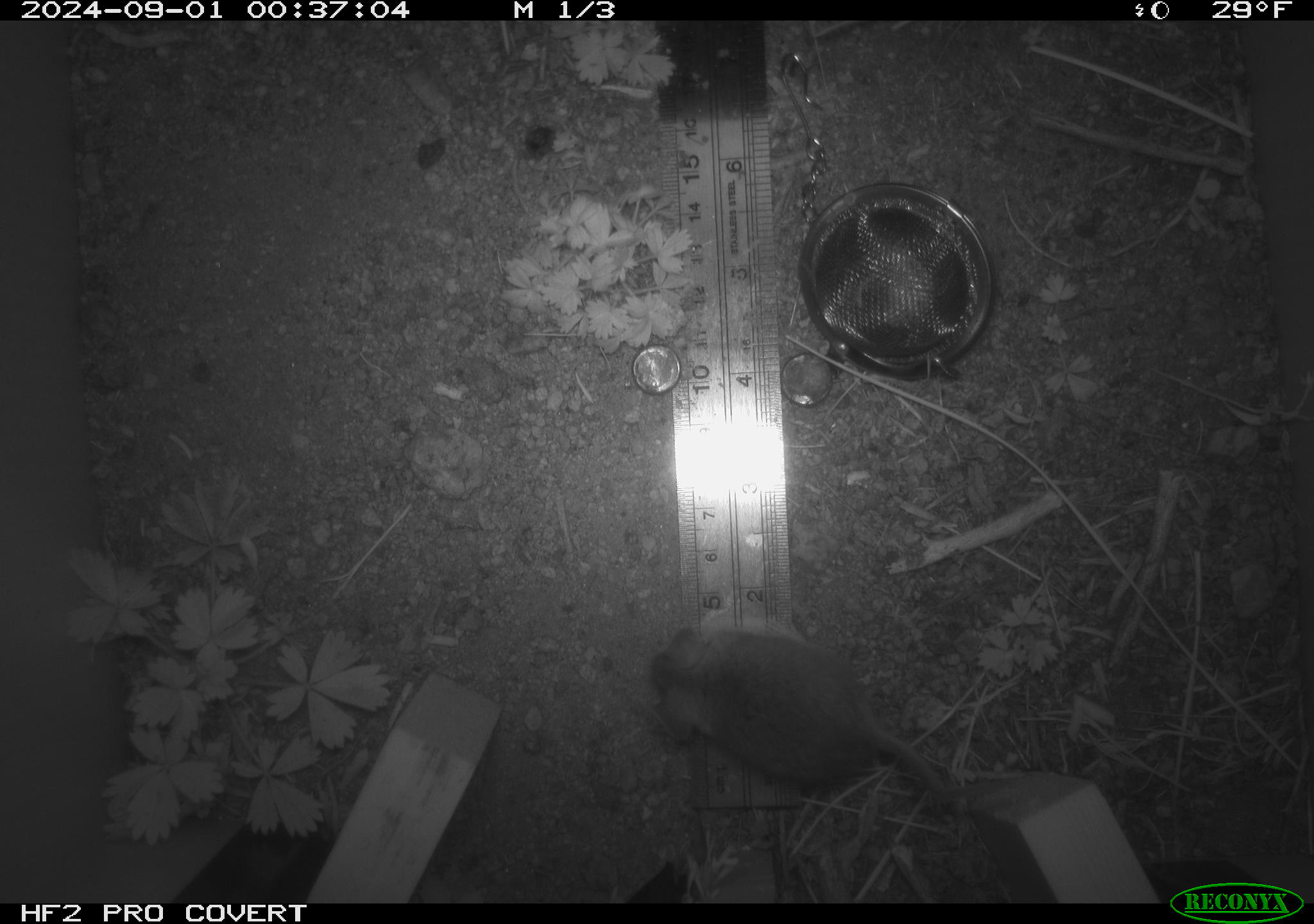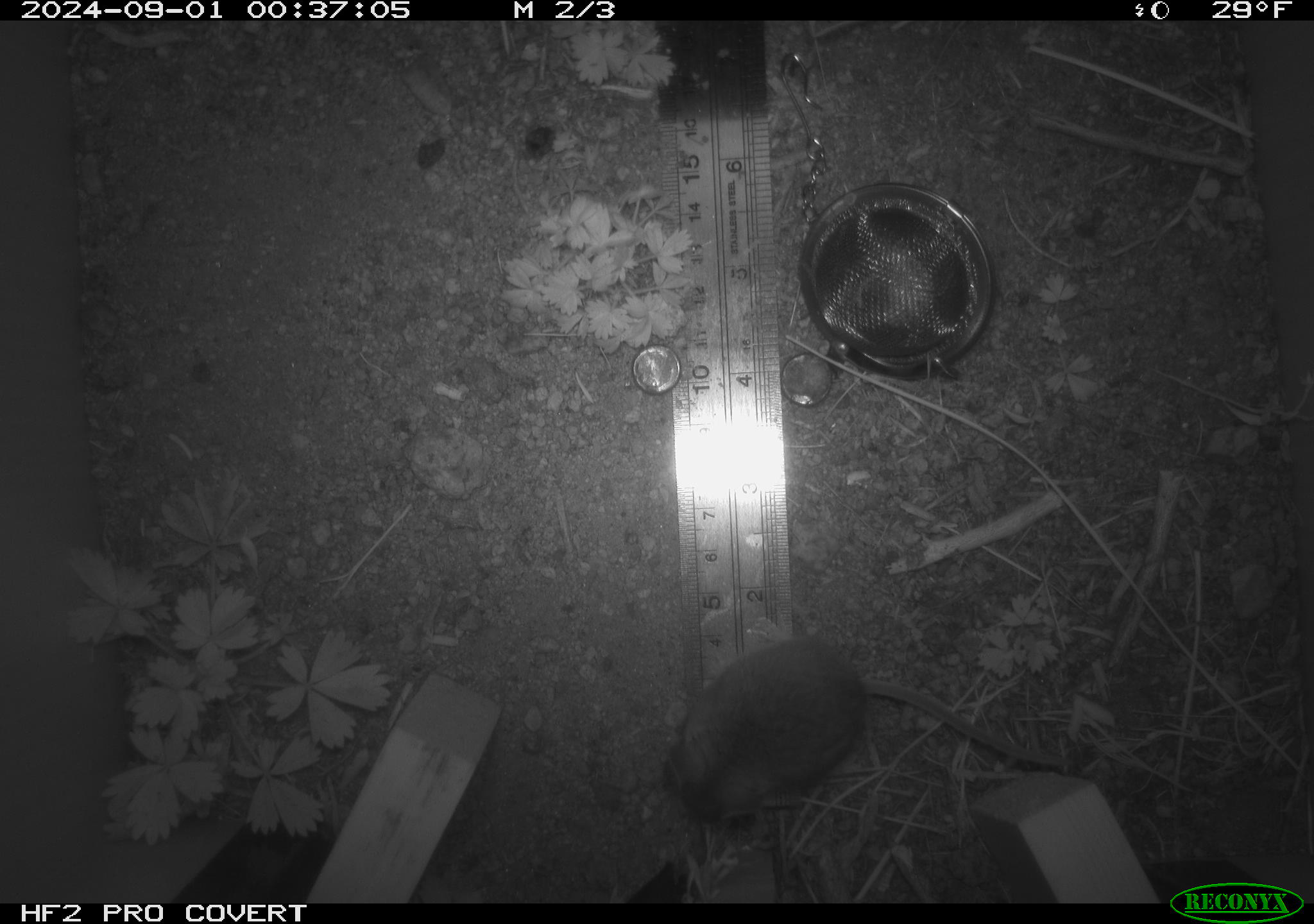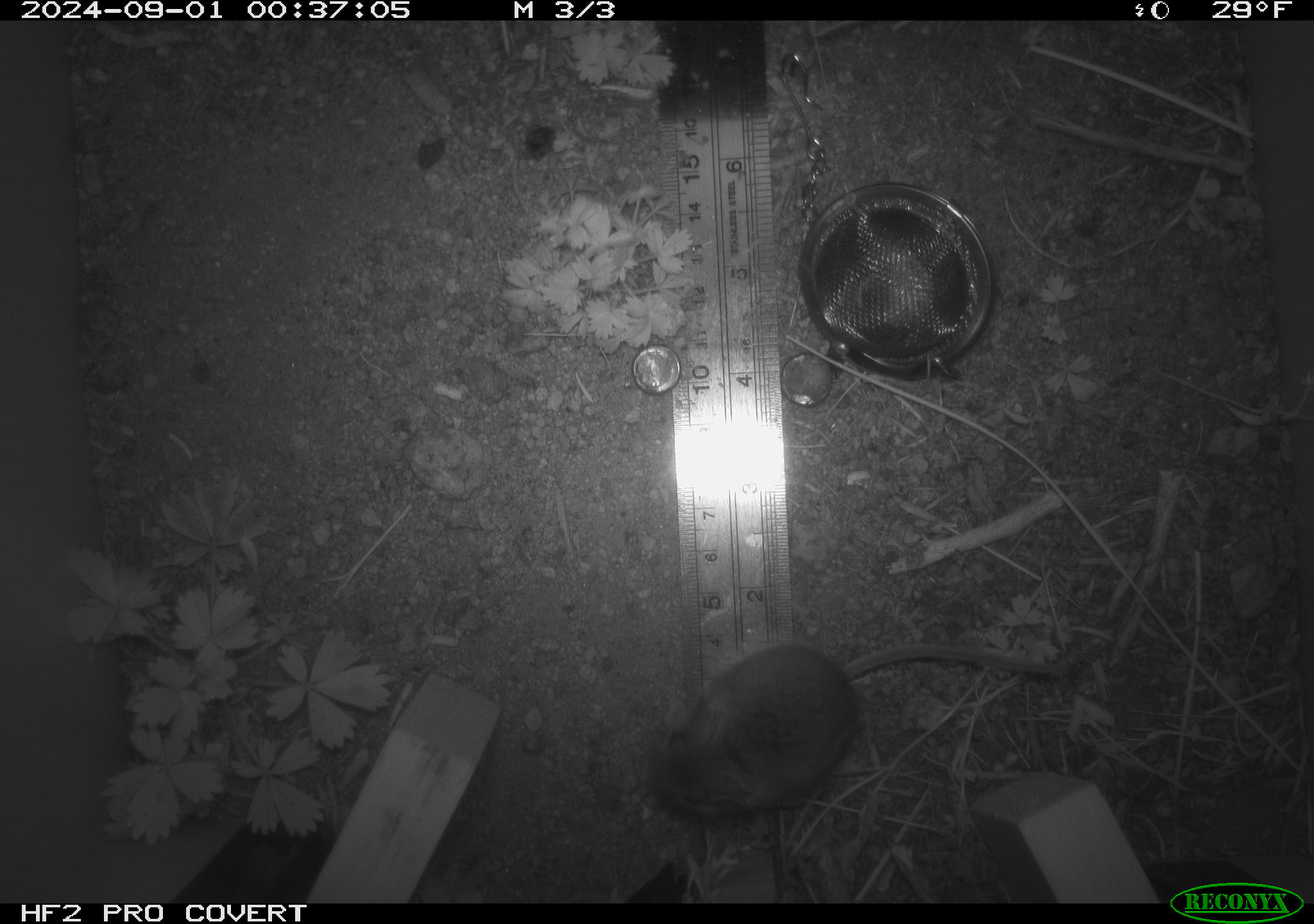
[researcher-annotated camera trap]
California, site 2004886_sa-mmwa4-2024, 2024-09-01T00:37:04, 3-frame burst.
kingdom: Animalia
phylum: Chordata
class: Mammalia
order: Rodentia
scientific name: Rodentia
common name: mouse species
Mouse species (Rodentia).